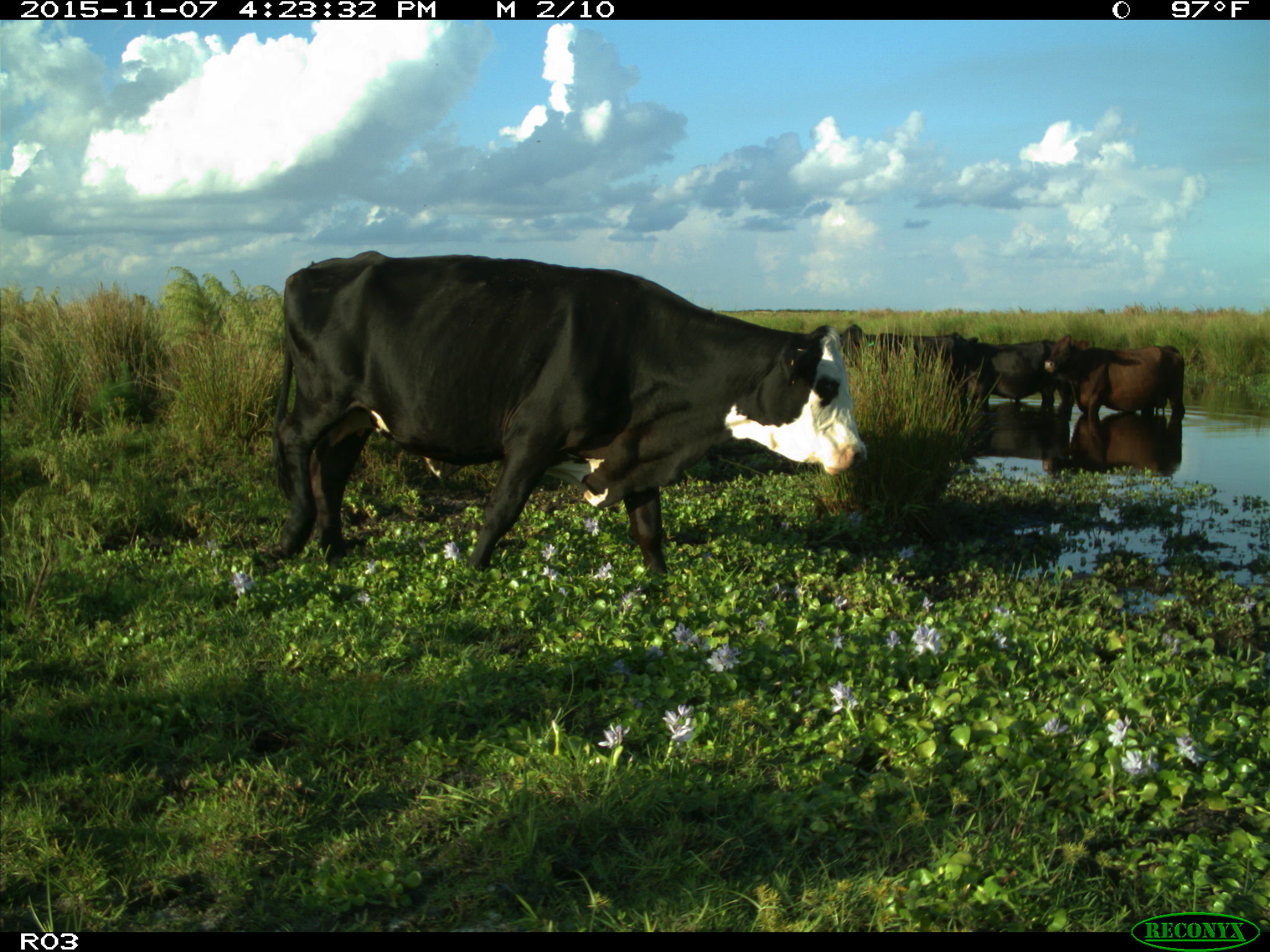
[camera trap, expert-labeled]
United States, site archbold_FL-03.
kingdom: Animalia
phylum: Chordata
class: Mammalia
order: Artiodactyla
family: Bovidae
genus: Bos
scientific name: Bos taurus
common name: domestic cow